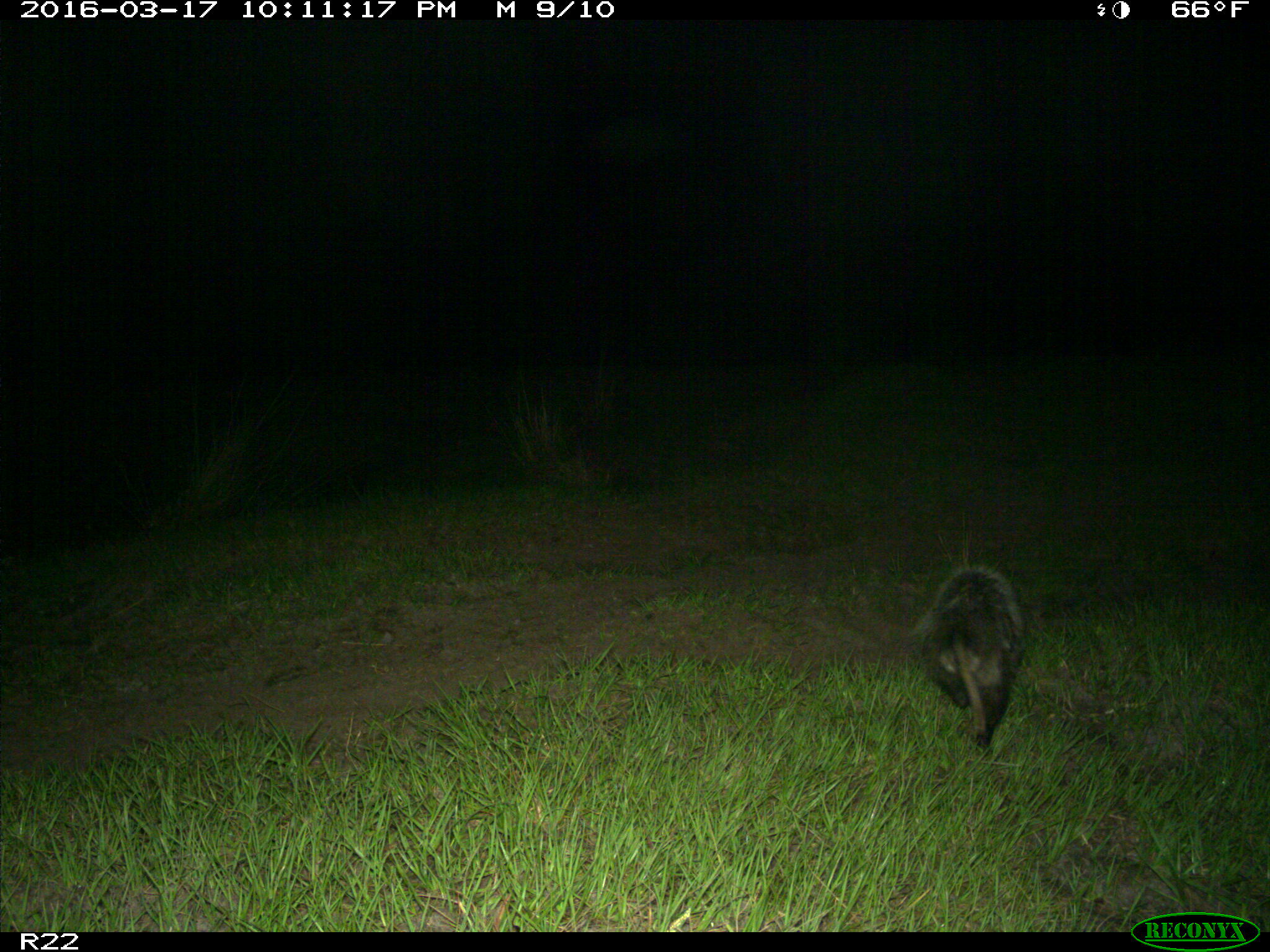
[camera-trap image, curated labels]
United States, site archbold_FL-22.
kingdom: Animalia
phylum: Chordata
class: Mammalia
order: Didelphimorphia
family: Didelphidae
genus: Didelphis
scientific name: Didelphis virginiana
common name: virginia opossum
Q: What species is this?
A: Didelphis virginiana (virginia opossum).